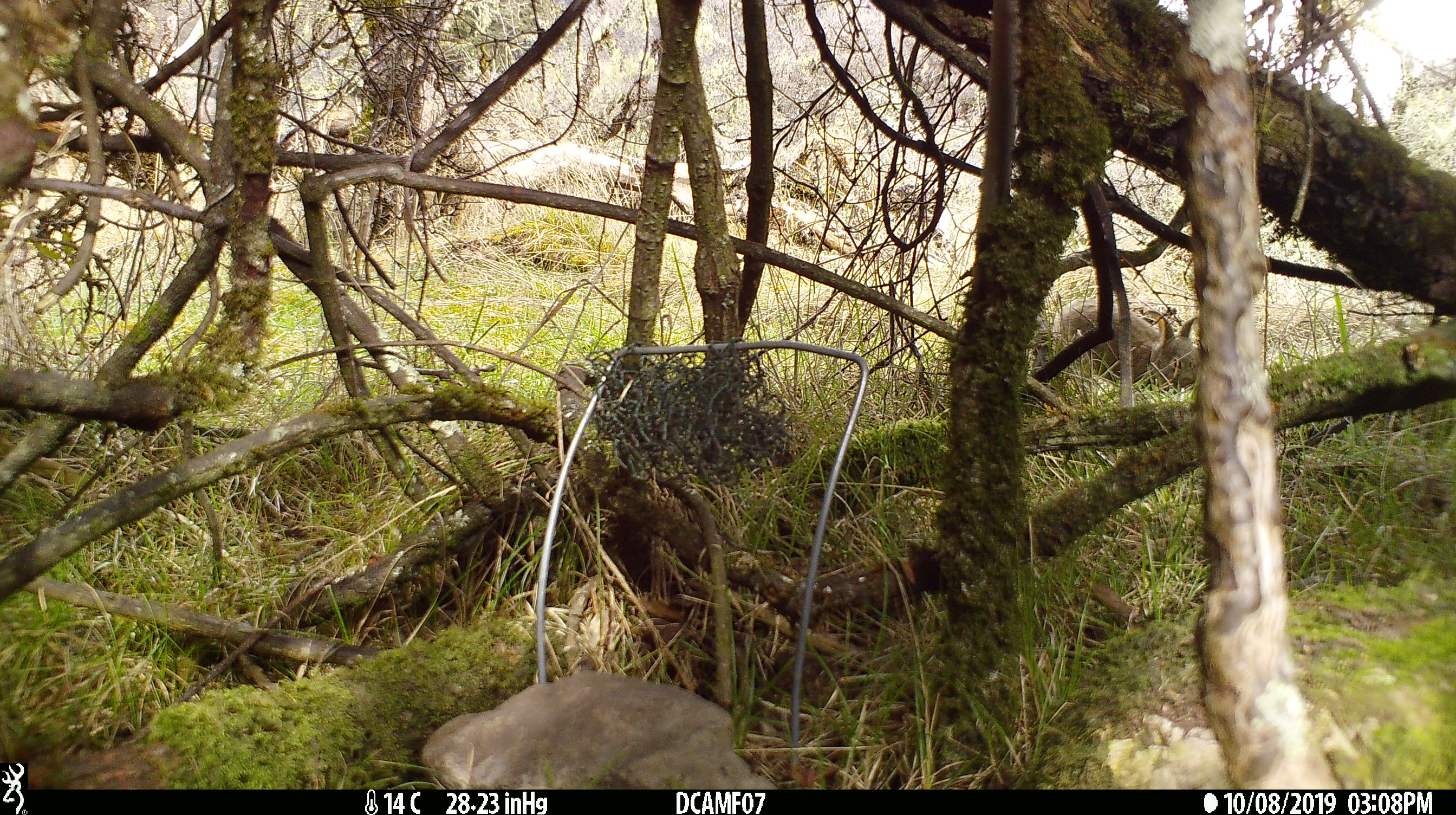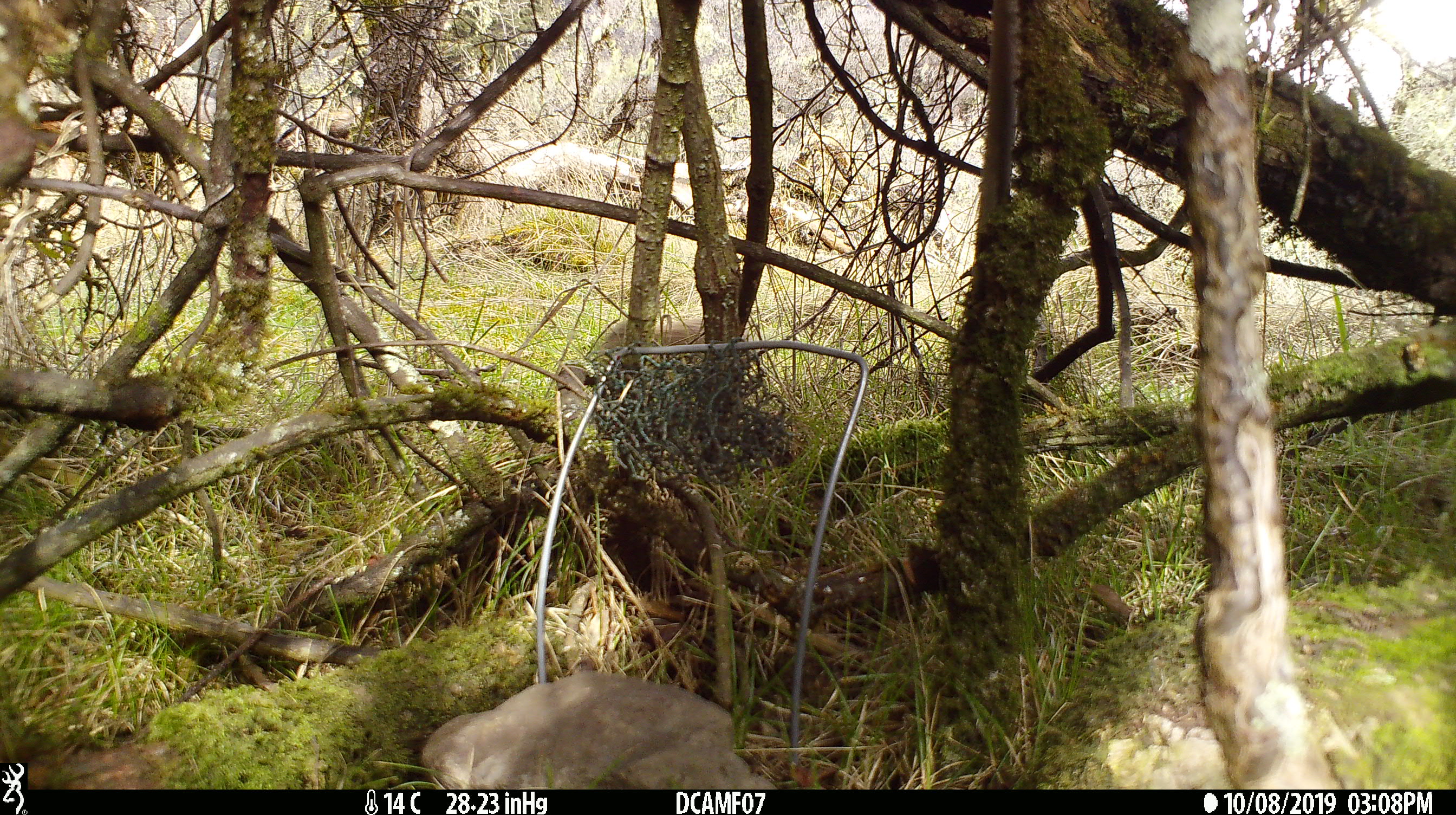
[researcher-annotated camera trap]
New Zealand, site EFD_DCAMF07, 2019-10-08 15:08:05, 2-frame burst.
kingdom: Animalia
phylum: Chordata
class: Mammalia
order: Lagomorpha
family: Leporidae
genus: Oryctolagus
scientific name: Oryctolagus cuniculus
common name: european rabbit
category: rabbit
Rabbit (european rabbit) (Oryctolagus cuniculus).